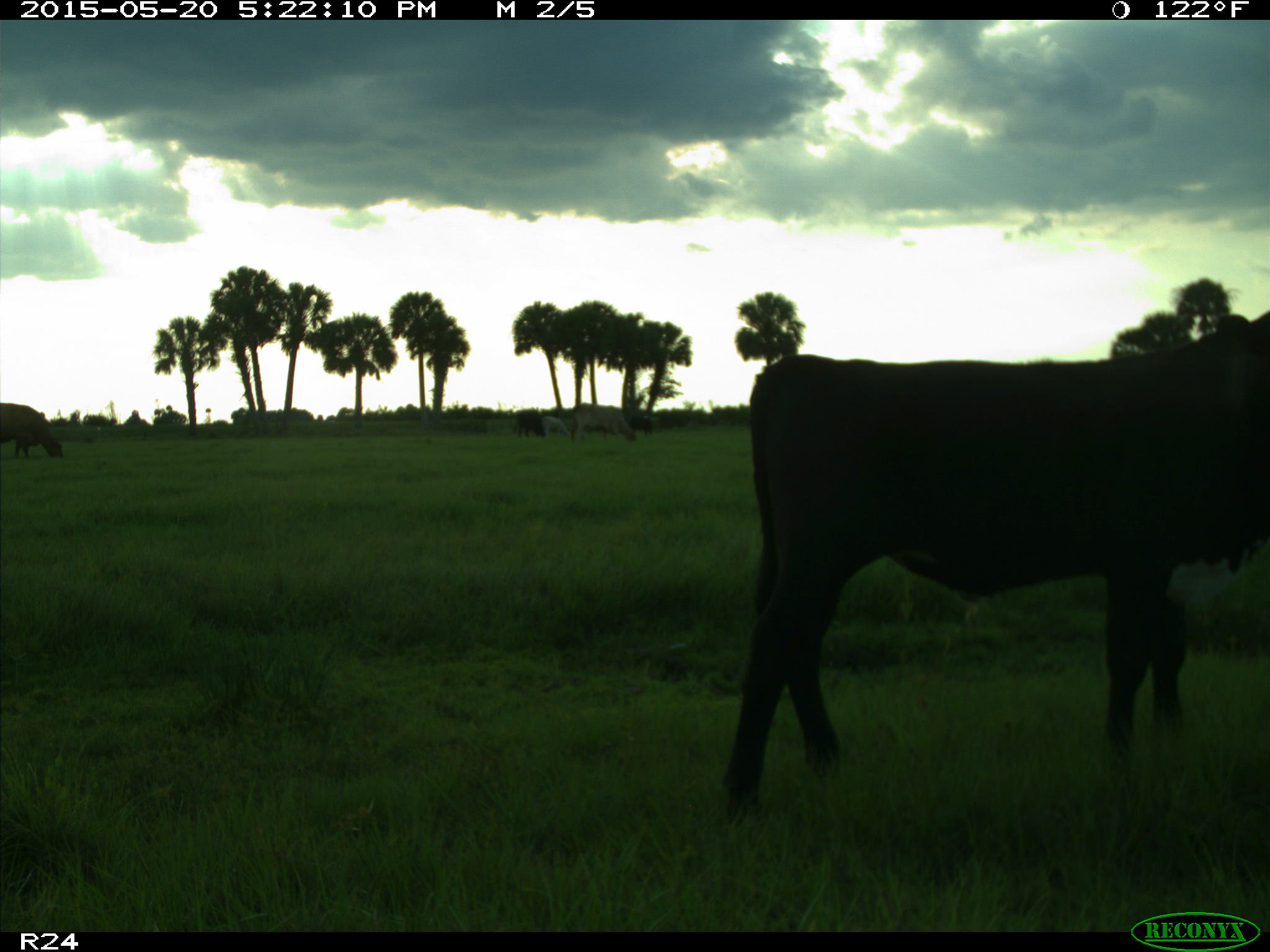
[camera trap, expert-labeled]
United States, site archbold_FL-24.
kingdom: Animalia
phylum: Chordata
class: Mammalia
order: Artiodactyla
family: Bovidae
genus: Bos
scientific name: Bos taurus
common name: domestic cow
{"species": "Bos taurus (domestic cow)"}